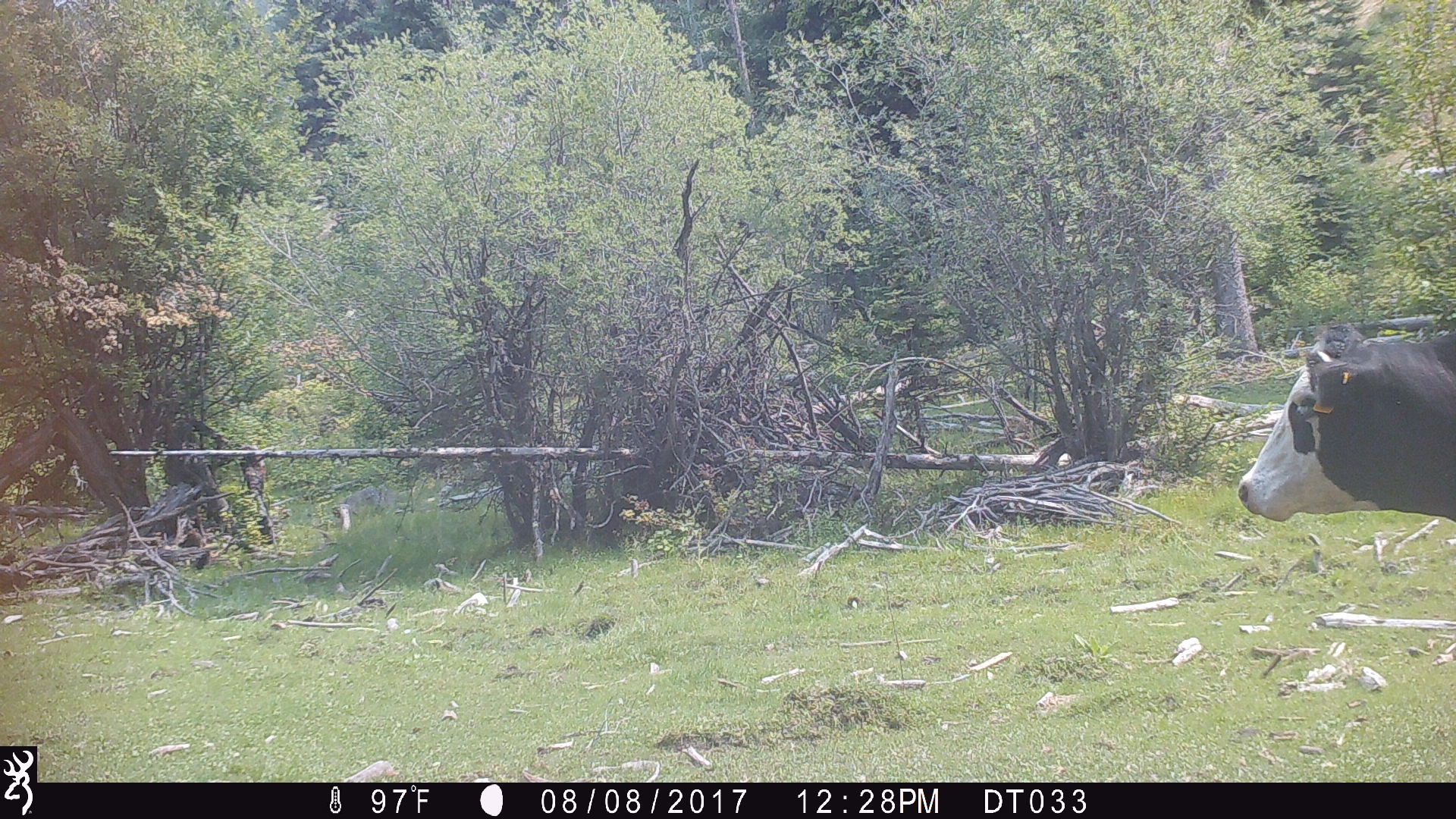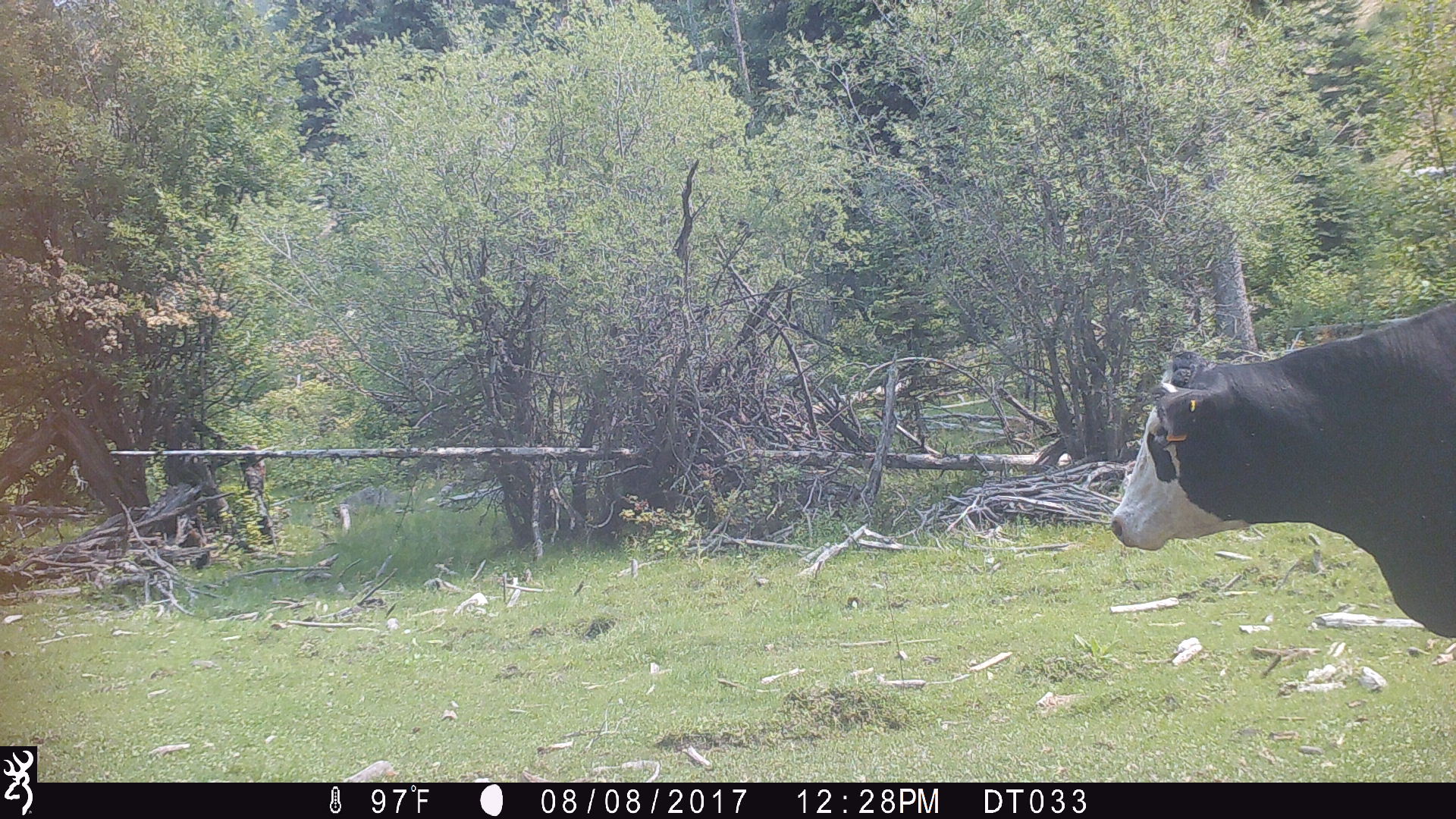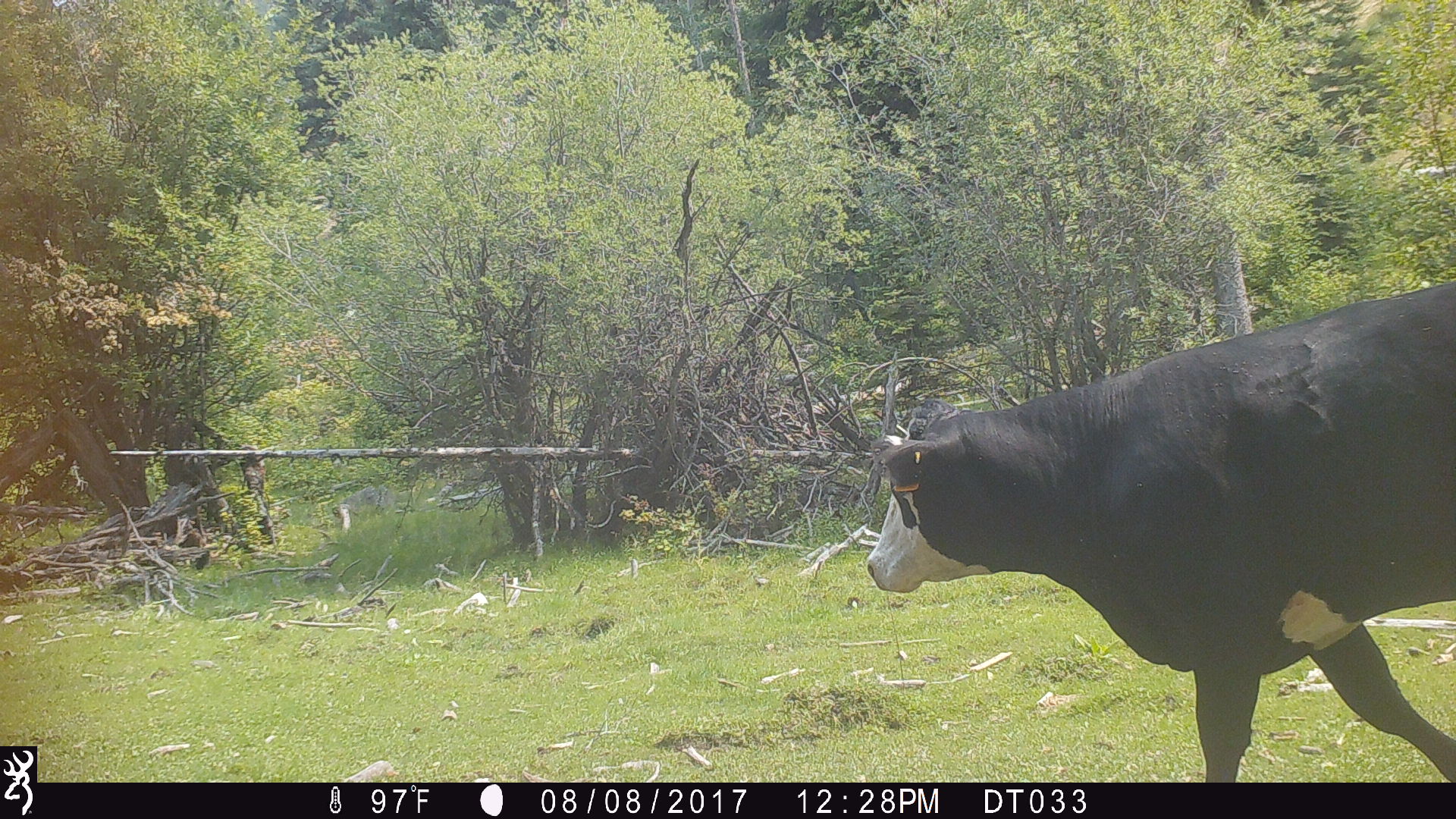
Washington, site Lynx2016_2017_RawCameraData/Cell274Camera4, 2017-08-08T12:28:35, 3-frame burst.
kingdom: Animalia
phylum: Chordata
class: Mammalia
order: Artiodactyla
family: Bovidae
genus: Bos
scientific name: Bos taurus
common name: domestic cattle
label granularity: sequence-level